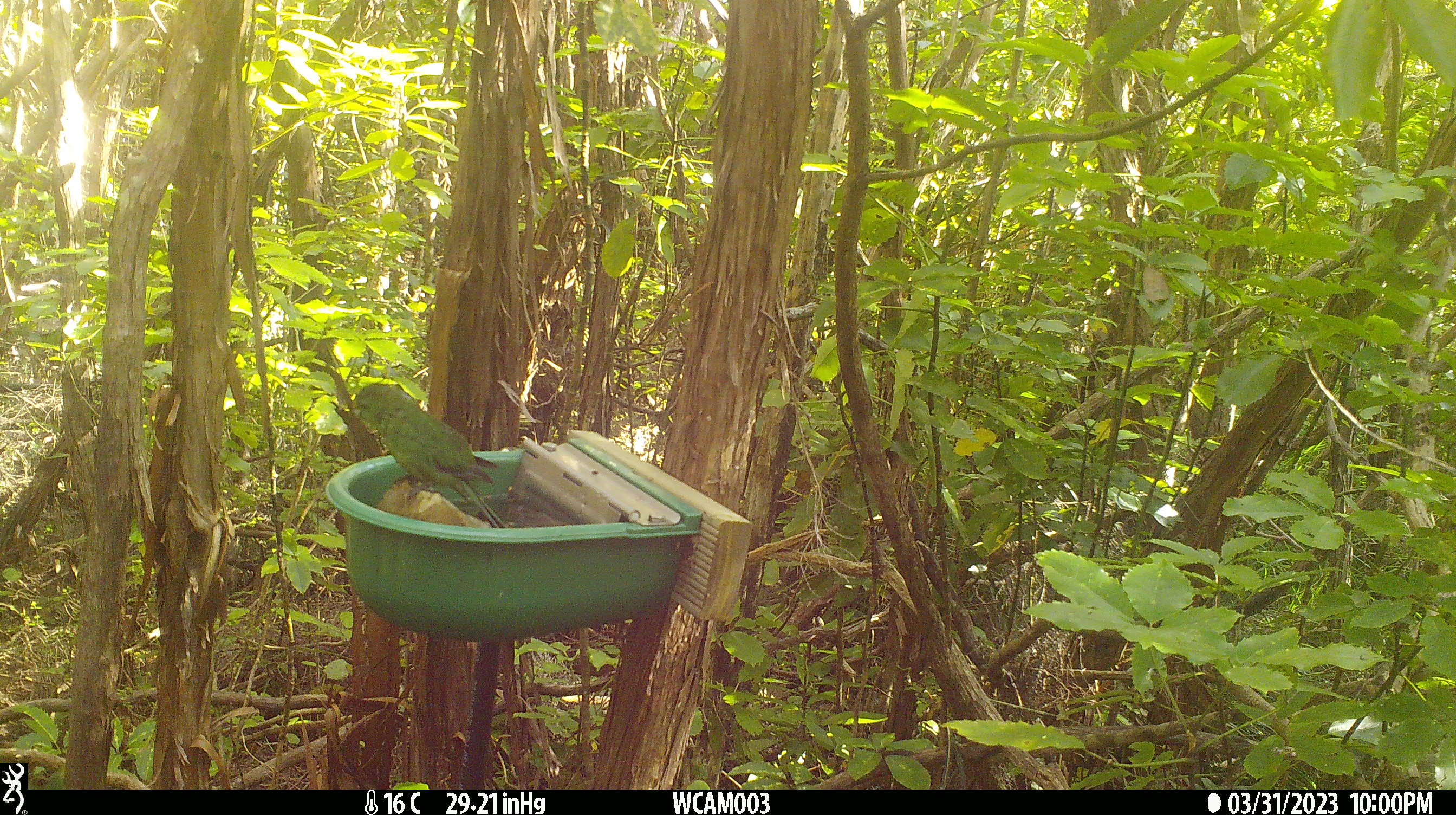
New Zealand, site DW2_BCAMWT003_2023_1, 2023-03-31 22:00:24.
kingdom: Animalia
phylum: Chordata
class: Aves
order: Psittaciformes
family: Psittaculidae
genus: Cyanoramphus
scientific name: Cyanoramphus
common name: parakeet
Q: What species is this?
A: Parakeet (Cyanoramphus).